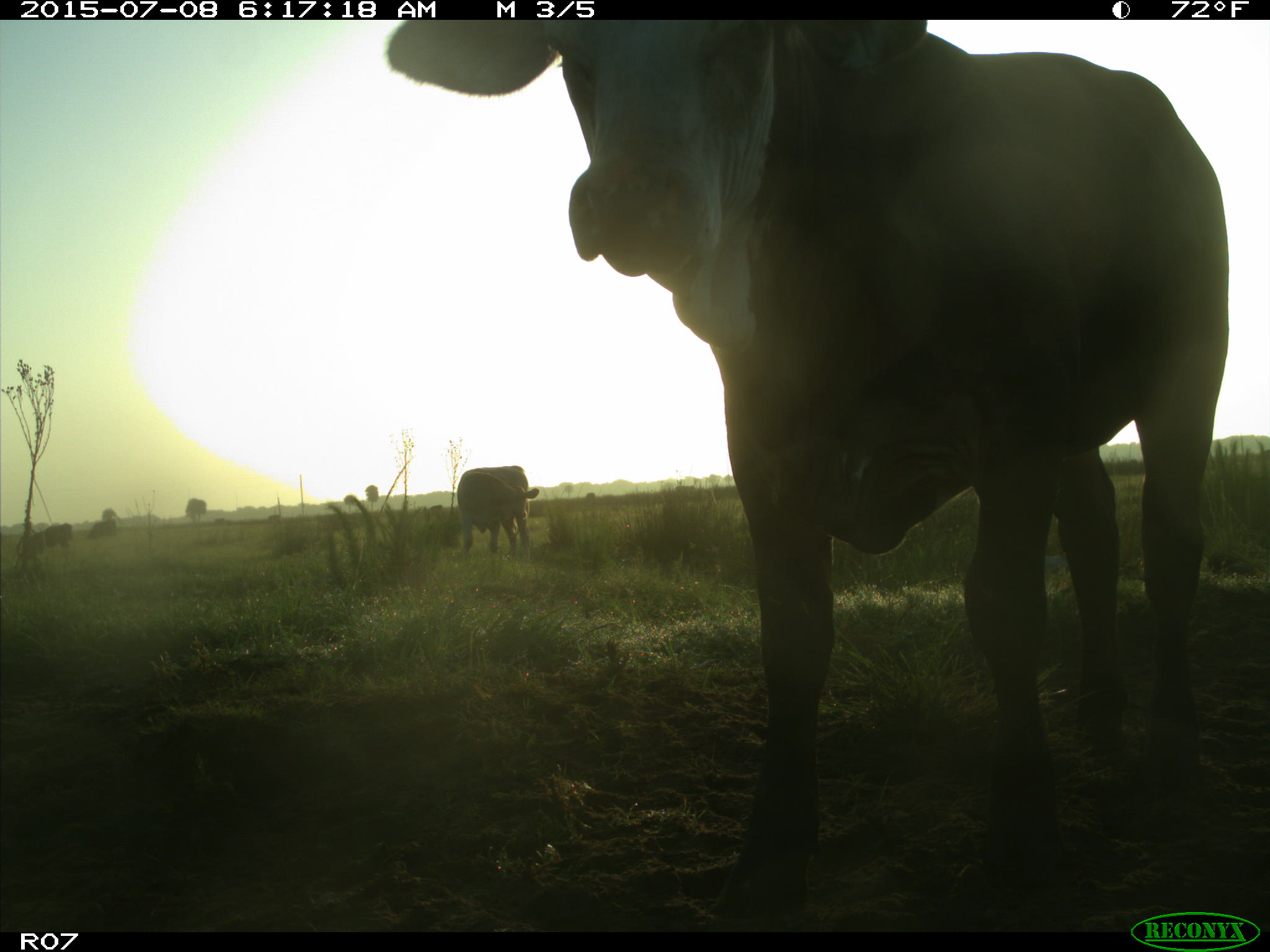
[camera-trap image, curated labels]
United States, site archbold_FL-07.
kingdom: Animalia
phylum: Chordata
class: Mammalia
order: Artiodactyla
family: Bovidae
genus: Bos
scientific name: Bos taurus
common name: domestic cow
Bos taurus (domestic cow).